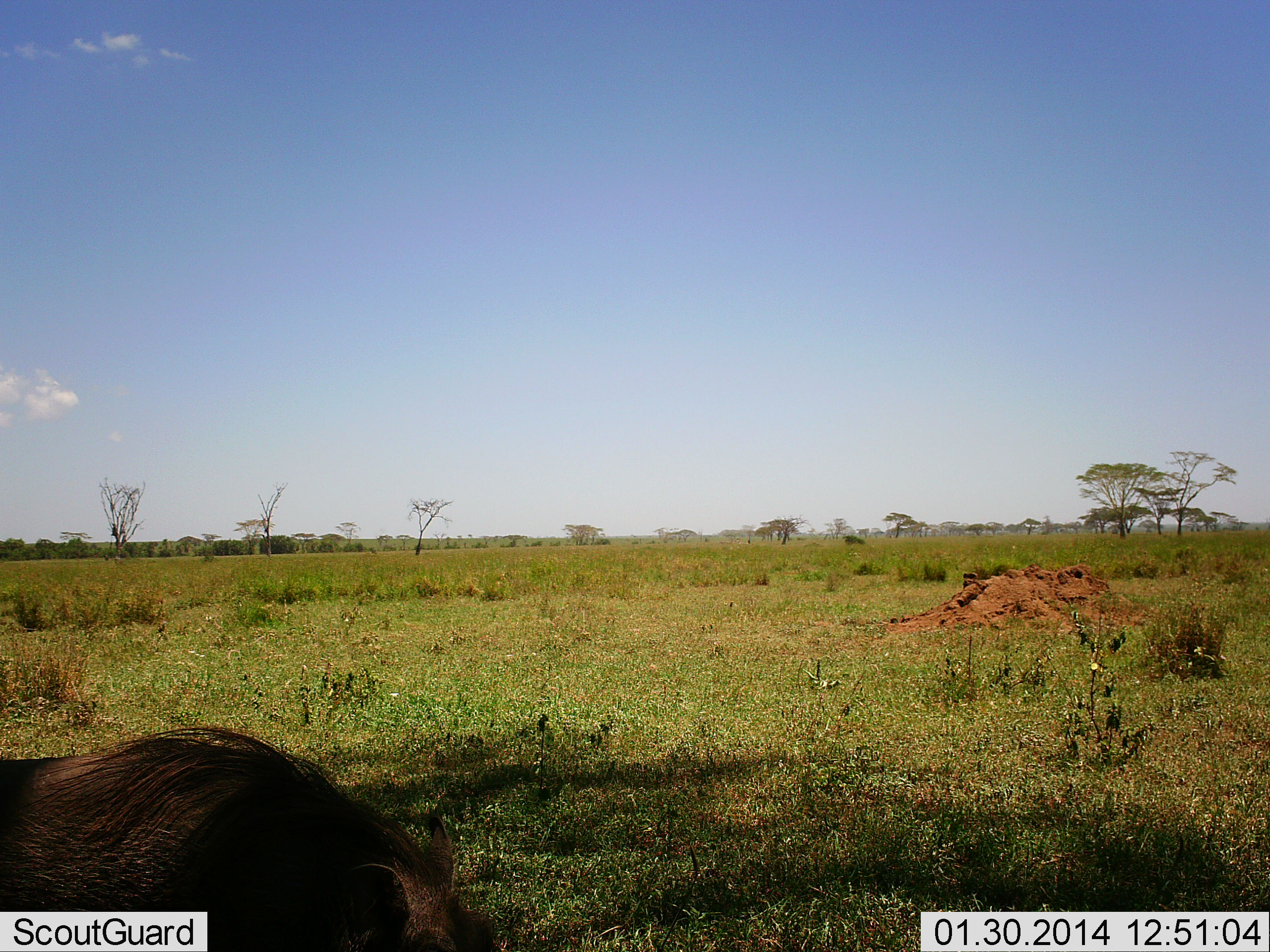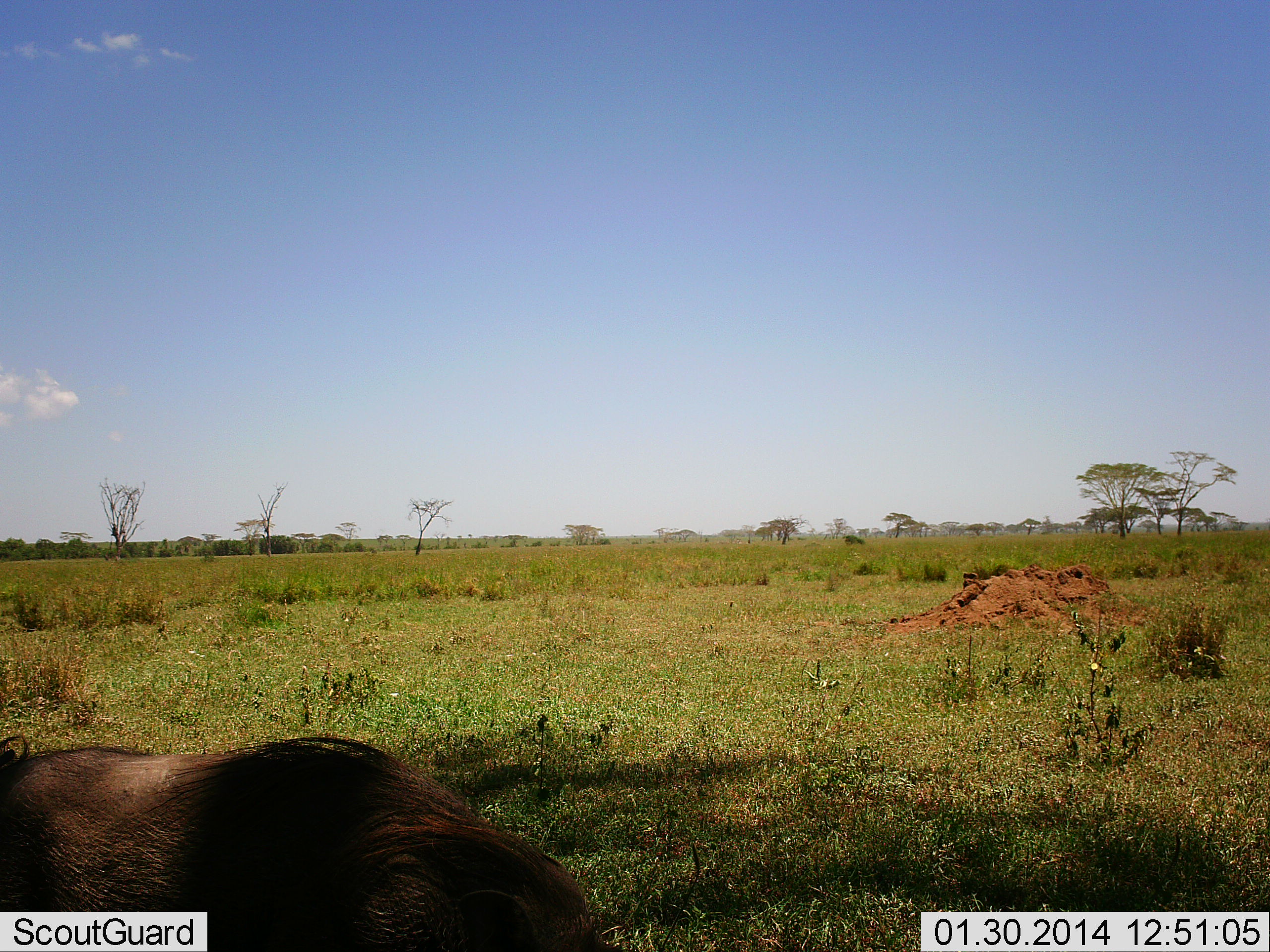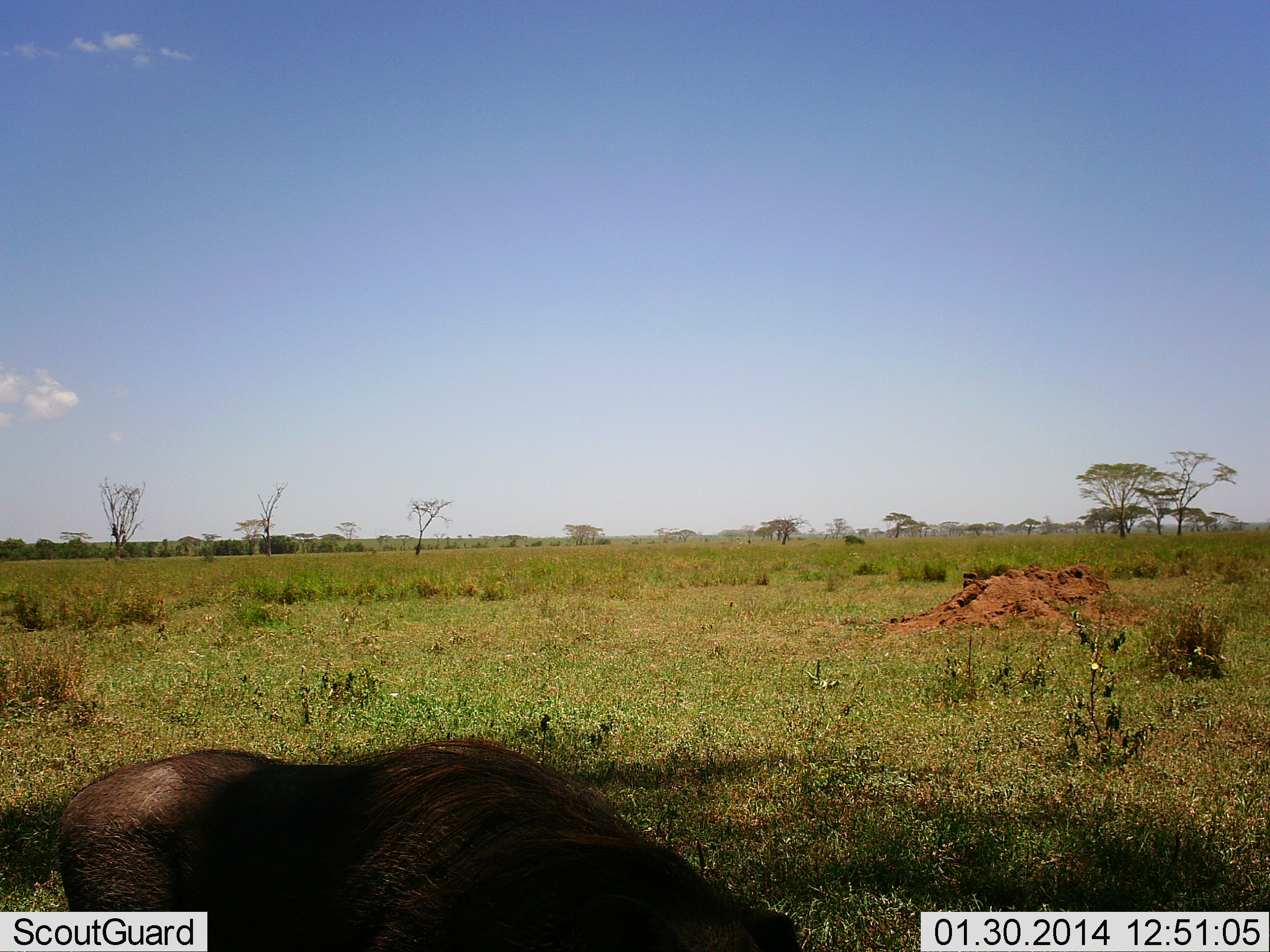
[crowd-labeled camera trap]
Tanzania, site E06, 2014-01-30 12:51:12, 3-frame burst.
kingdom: Animalia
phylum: Chordata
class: Mammalia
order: Artiodactyla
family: Suidae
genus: Phacochoerus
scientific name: Phacochoerus africanus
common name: warthog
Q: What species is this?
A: Warthog (Phacochoerus africanus).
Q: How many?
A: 1.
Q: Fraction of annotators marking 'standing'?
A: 10%.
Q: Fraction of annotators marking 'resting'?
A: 0%.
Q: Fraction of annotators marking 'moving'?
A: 90%.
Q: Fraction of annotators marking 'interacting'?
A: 0%.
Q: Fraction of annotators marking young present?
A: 0%.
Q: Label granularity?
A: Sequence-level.